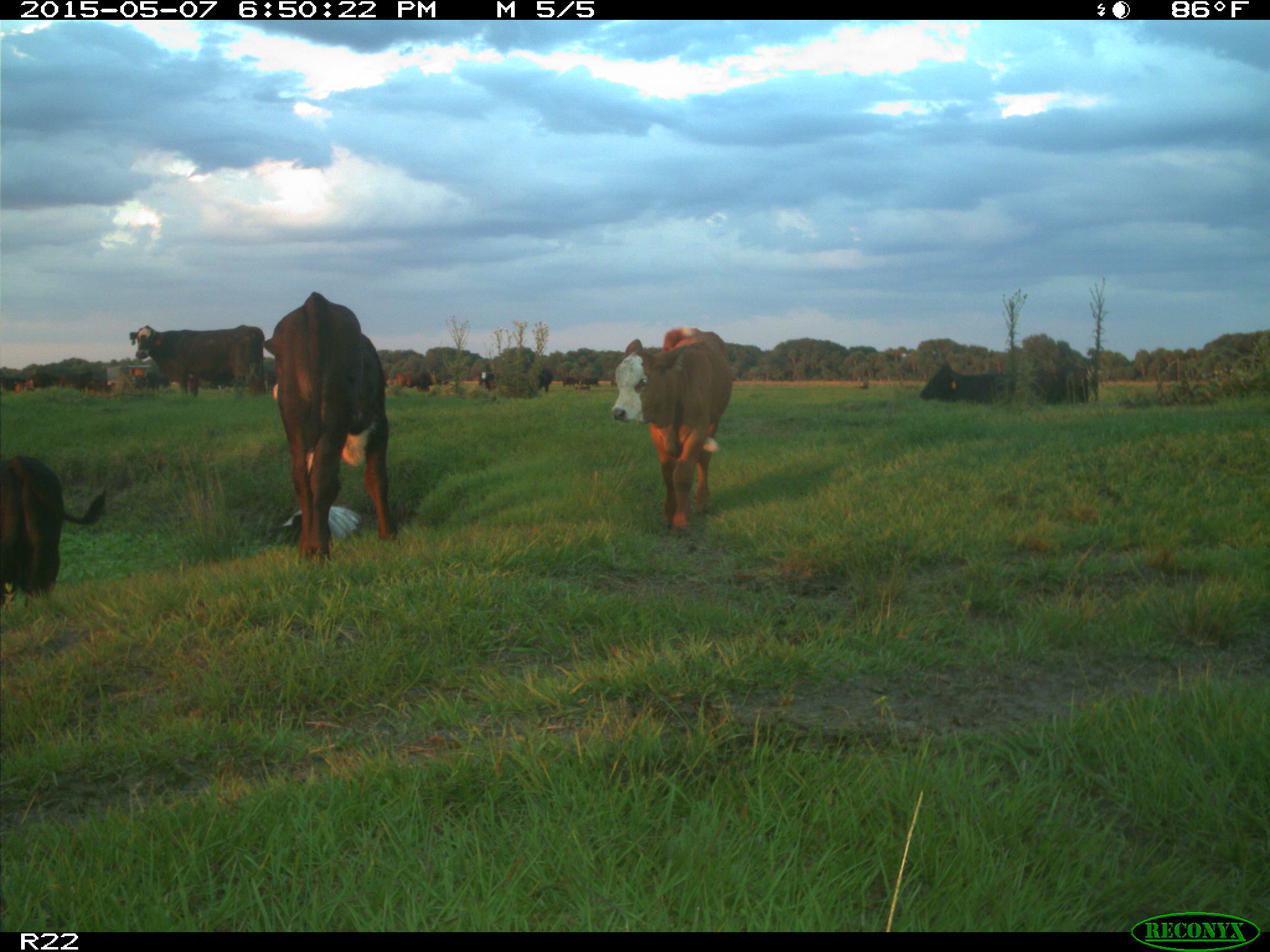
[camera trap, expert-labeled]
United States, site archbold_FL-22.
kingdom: Animalia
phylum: Chordata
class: Mammalia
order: Artiodactyla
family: Bovidae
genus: Bos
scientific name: Bos taurus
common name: domestic cow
Bos taurus (domestic cow).